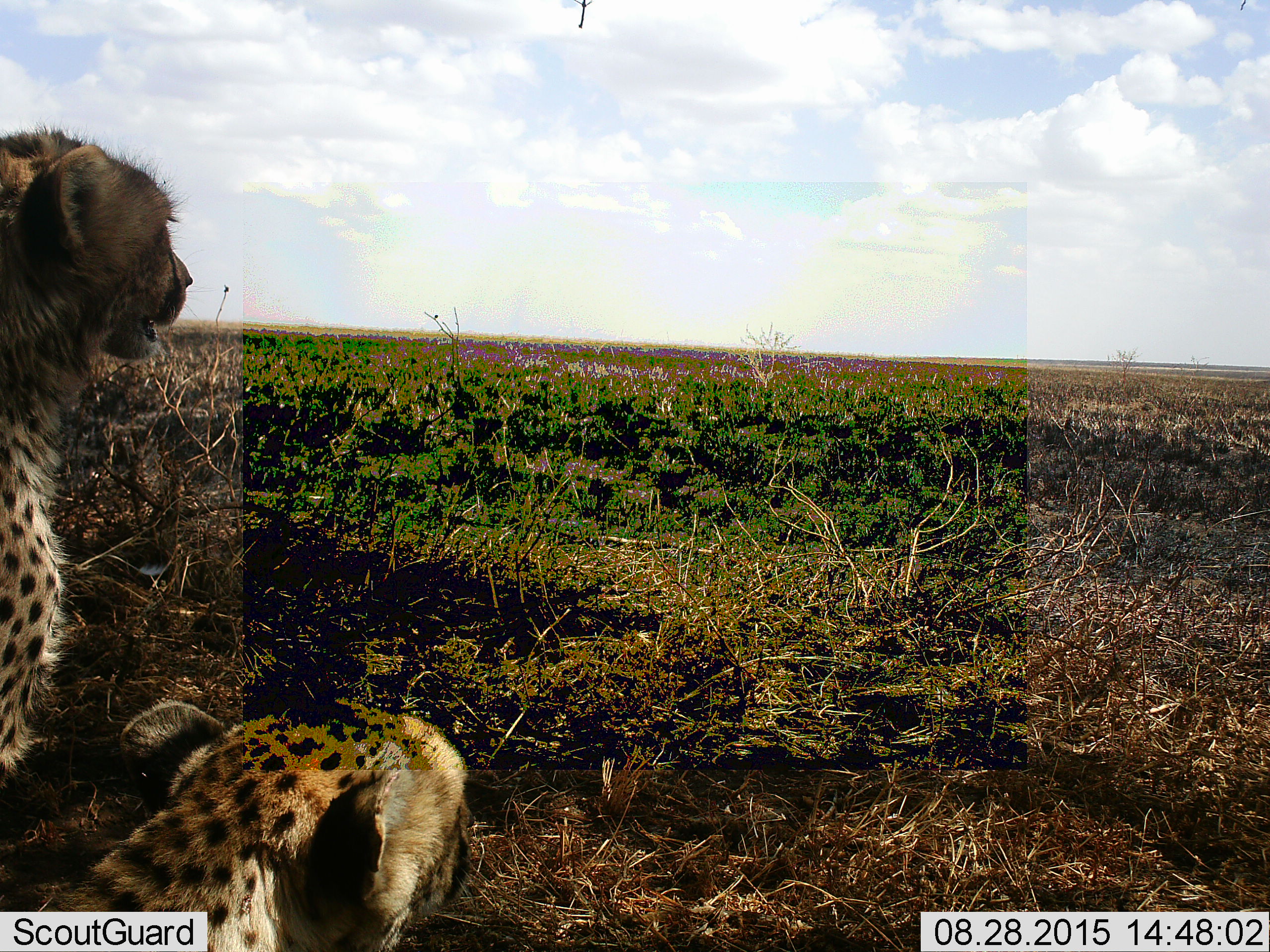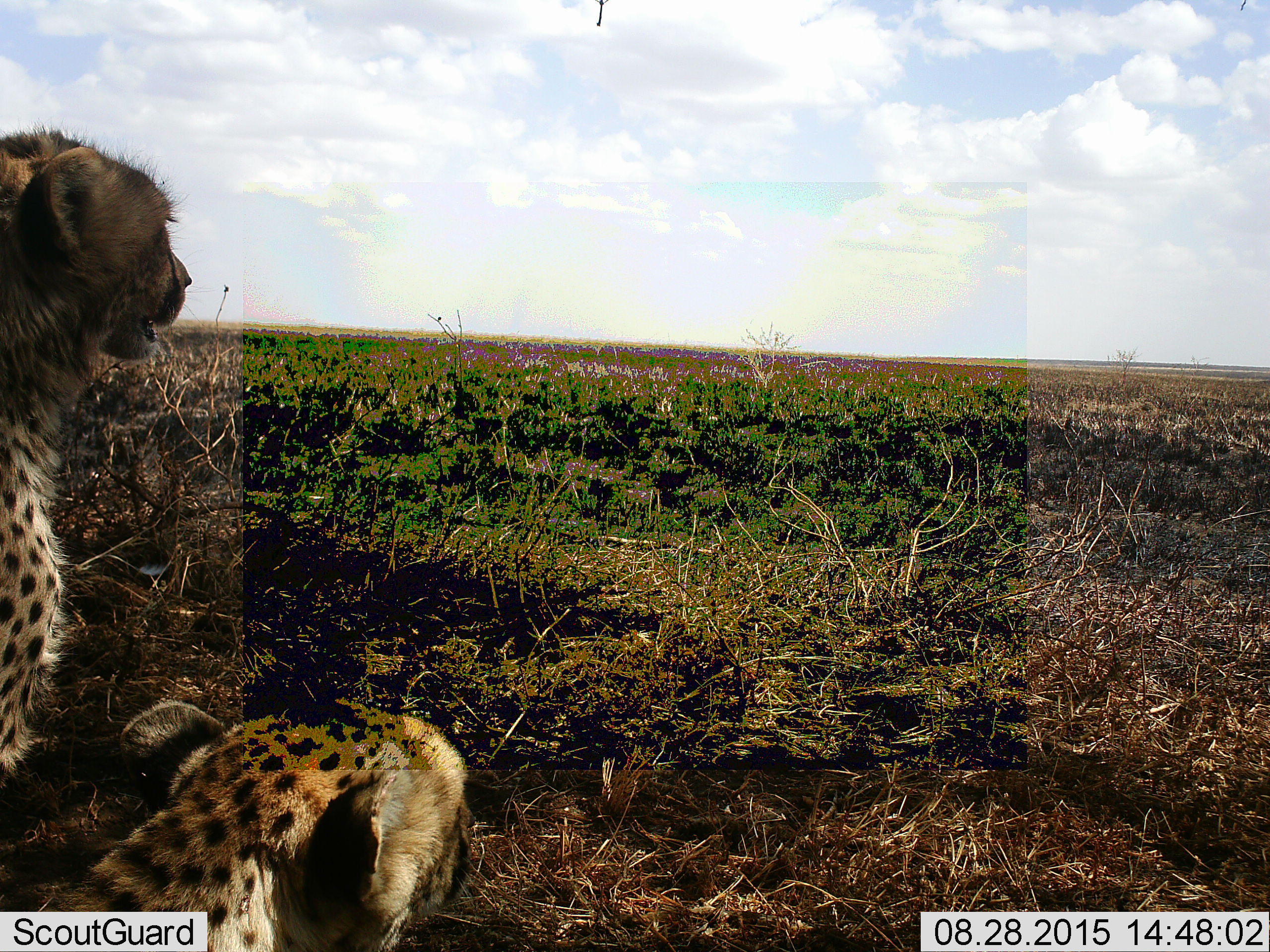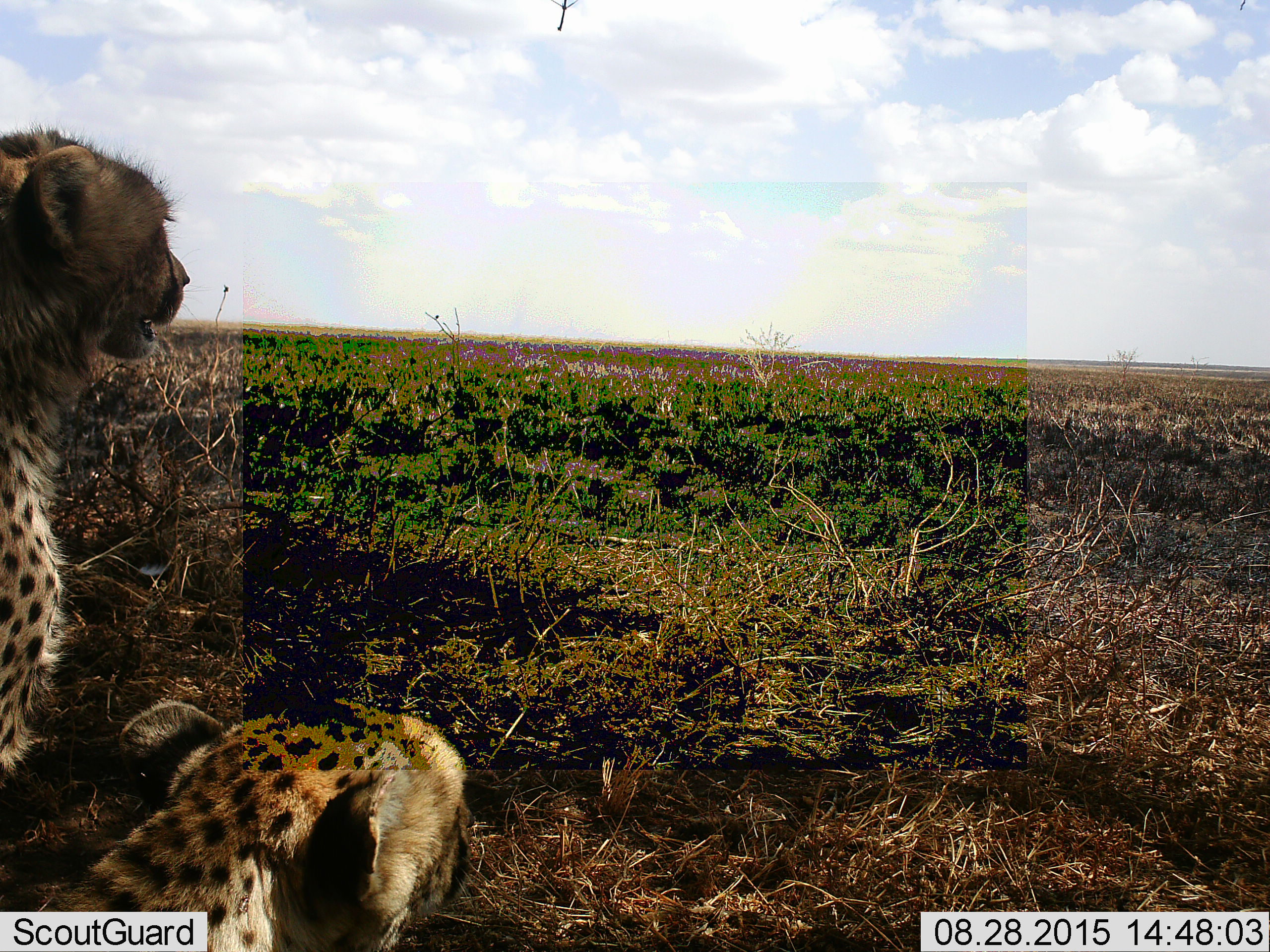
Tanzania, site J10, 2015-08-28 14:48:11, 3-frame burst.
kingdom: Animalia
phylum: Chordata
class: Mammalia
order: Carnivora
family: Felidae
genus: Acinonyx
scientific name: Acinonyx jubatus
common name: cheetah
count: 2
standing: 56%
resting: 78%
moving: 0%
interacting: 0%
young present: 11%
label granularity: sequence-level